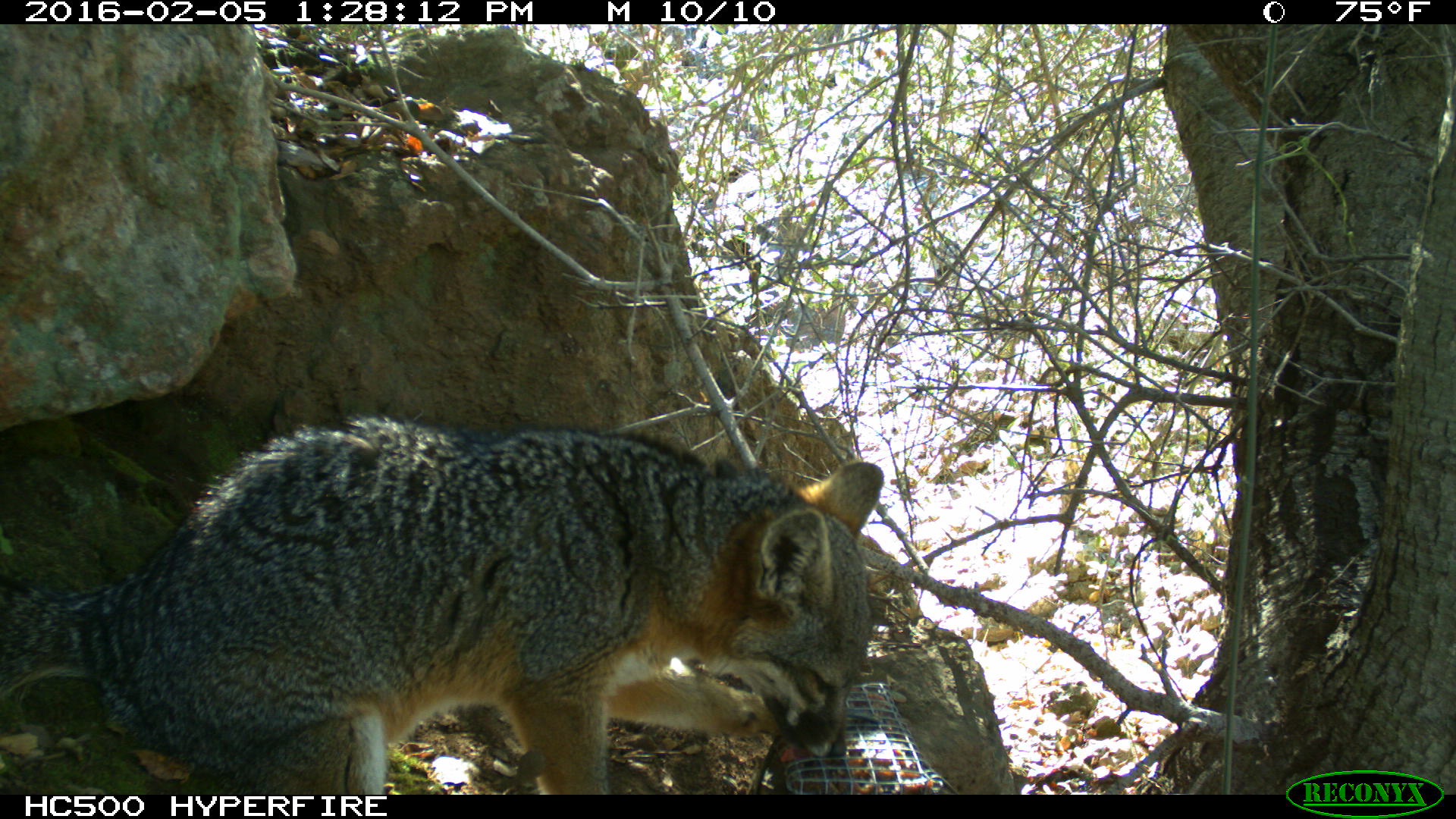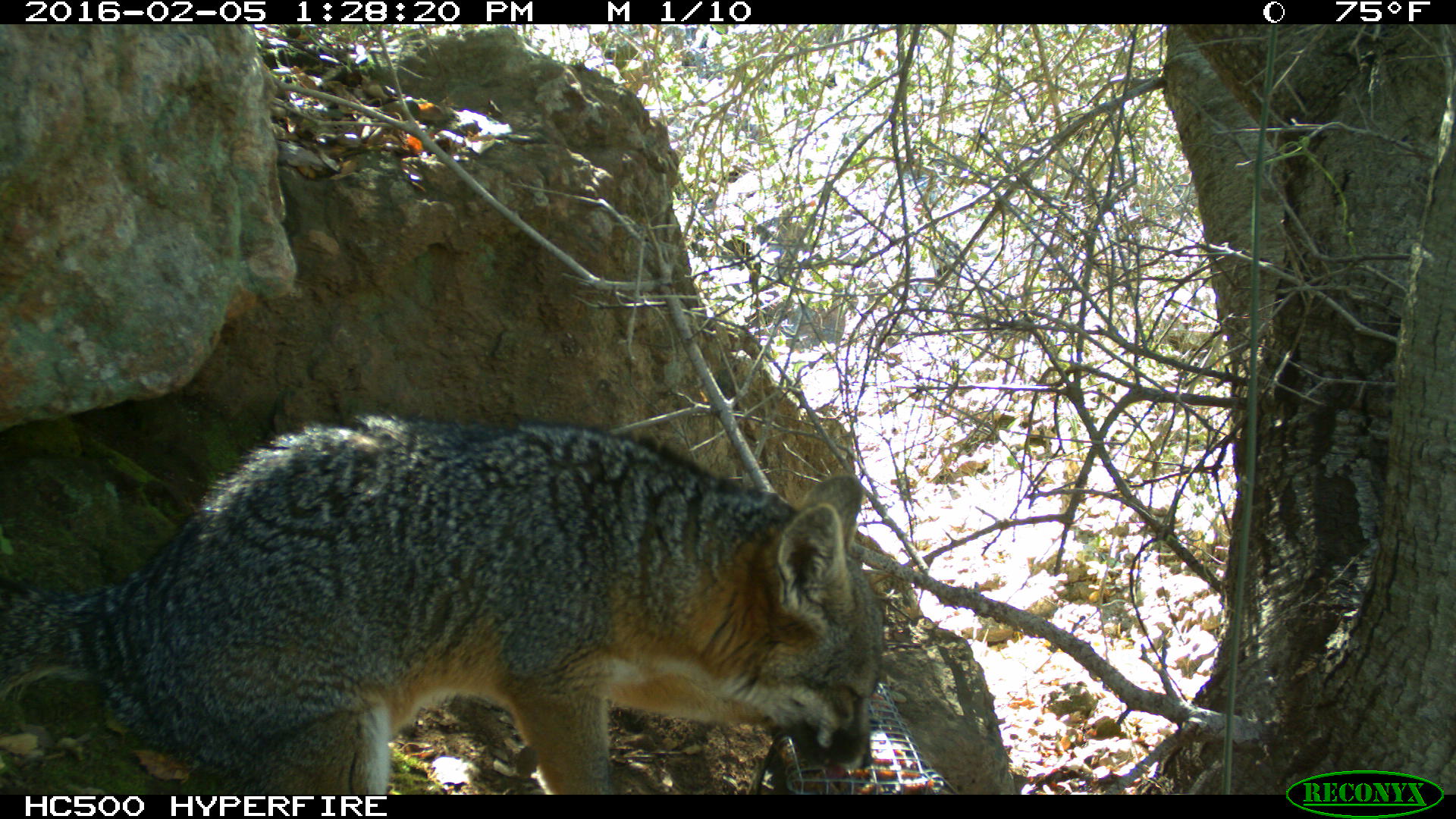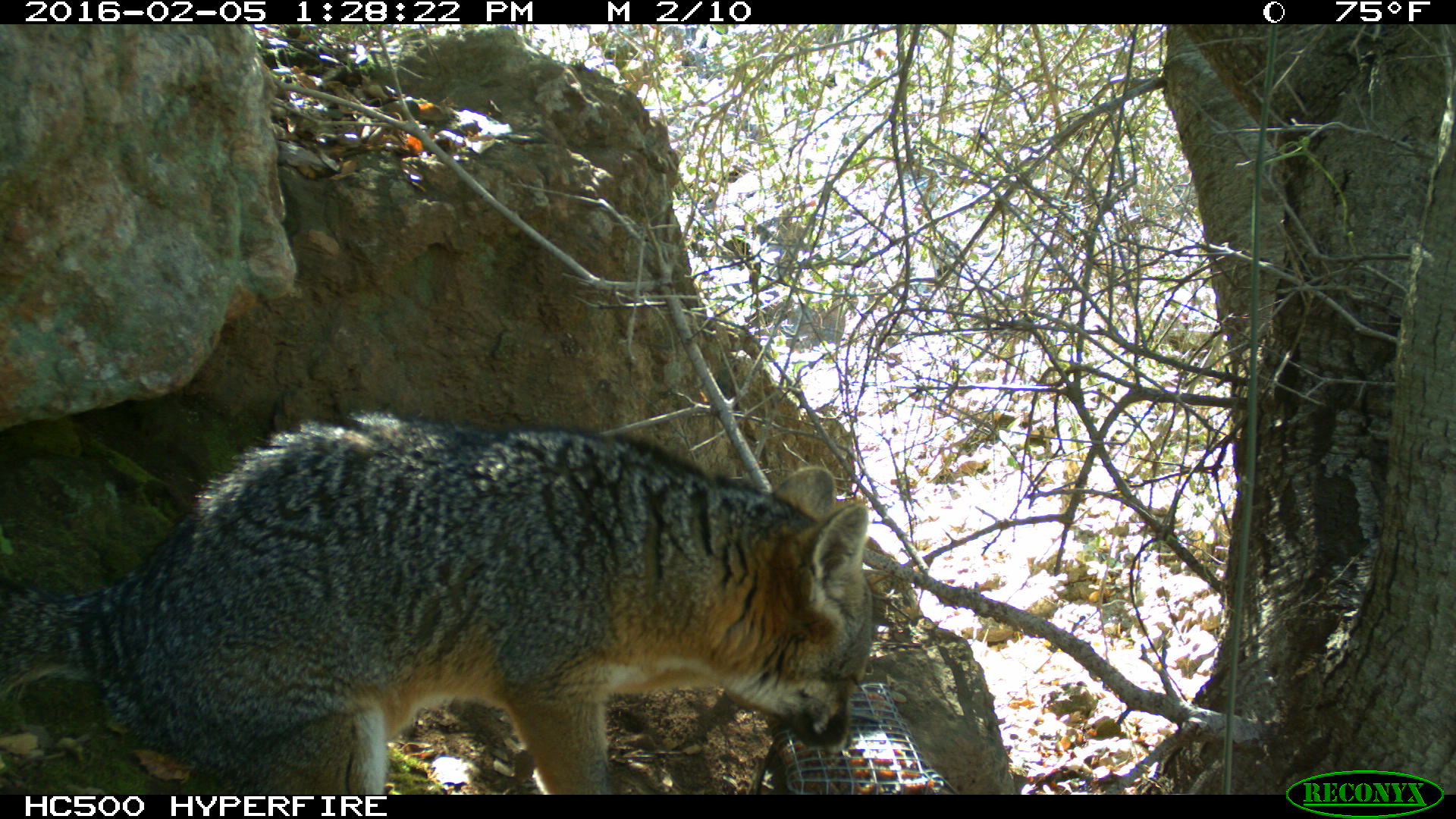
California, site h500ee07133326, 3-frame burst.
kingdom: Animalia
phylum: Chordata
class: Mammalia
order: Carnivora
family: Canidae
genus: Urocyon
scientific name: Urocyon littoralis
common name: island fox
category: fox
Fox (island fox) (Urocyon littoralis).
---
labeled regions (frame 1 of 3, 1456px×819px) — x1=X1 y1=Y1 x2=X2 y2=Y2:
fox: x1=0 y1=414 x2=884 y2=794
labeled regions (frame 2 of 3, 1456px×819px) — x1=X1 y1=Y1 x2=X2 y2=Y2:
fox: x1=0 y1=410 x2=883 y2=794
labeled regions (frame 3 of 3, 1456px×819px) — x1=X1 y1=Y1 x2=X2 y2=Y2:
fox: x1=0 y1=411 x2=877 y2=792